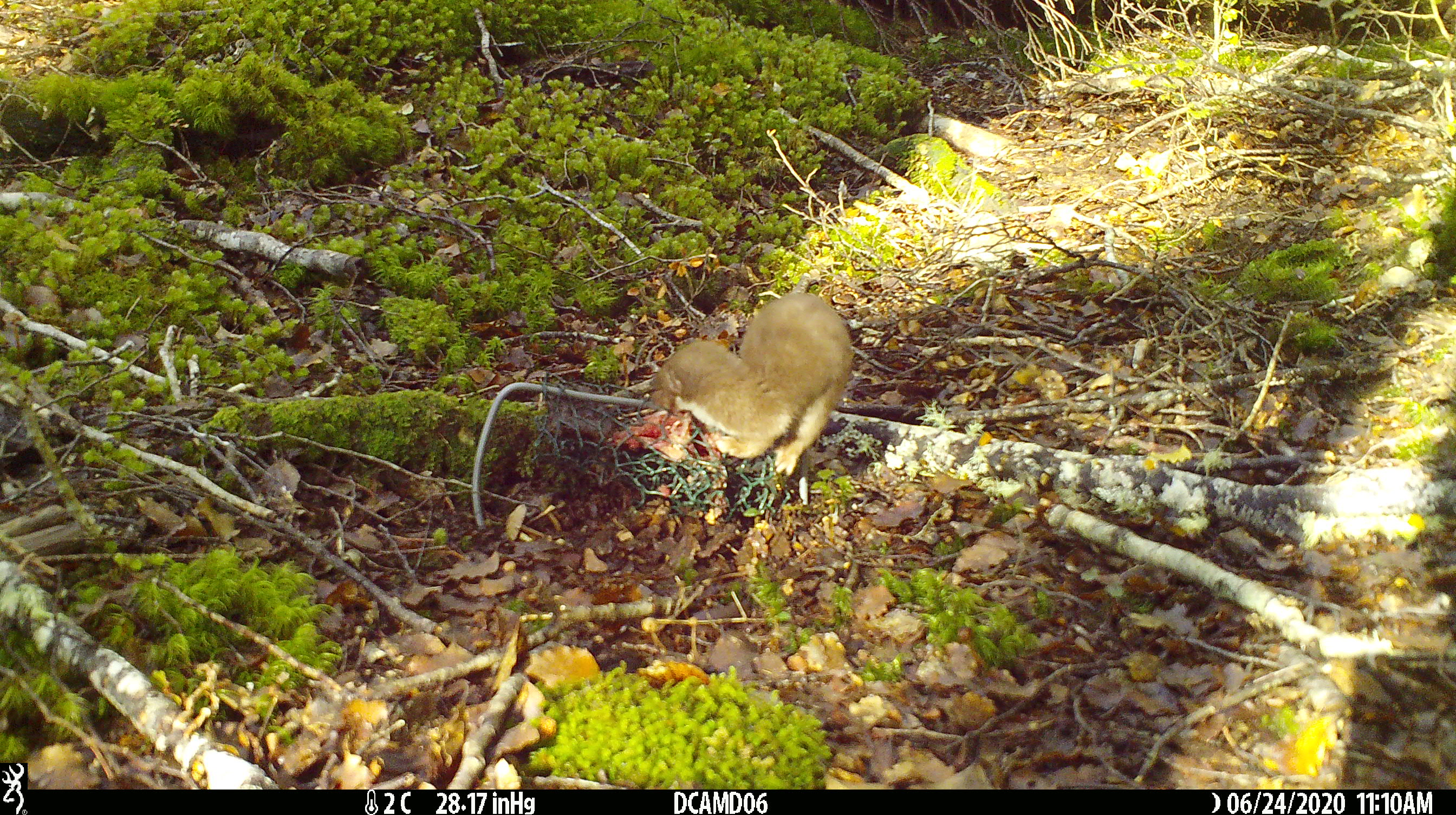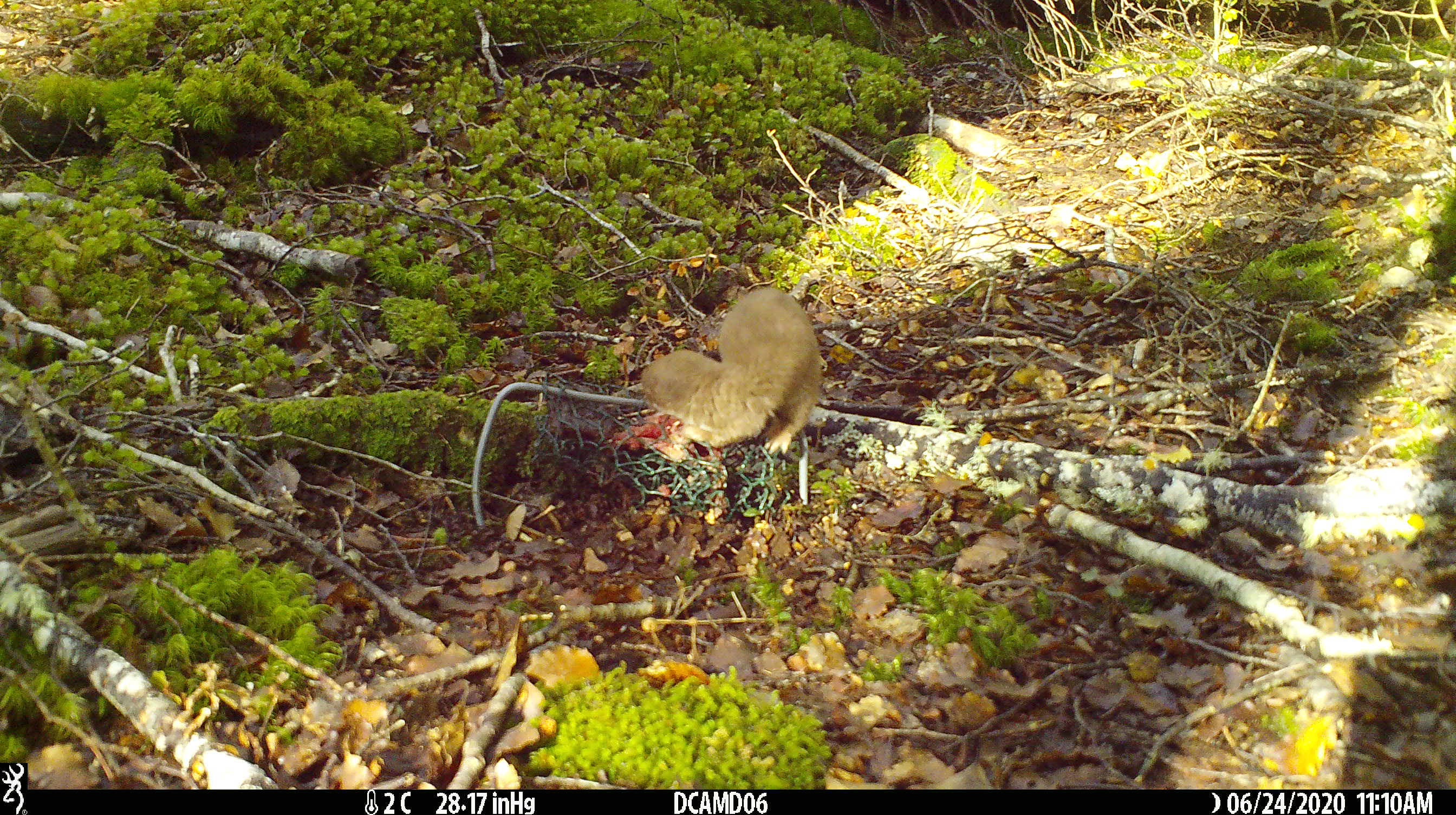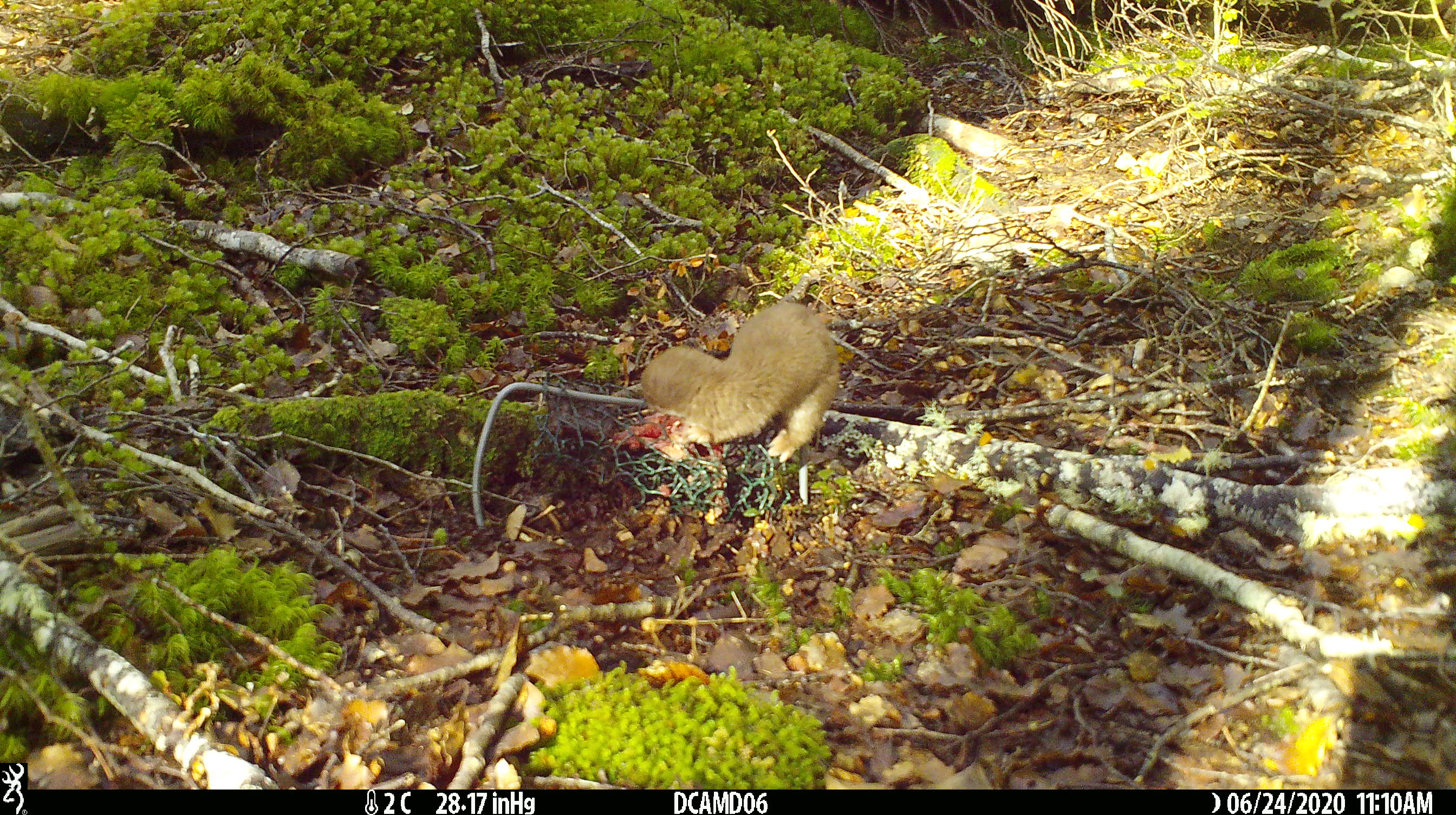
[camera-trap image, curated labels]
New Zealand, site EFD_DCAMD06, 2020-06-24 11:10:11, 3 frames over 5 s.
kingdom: Animalia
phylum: Chordata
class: Mammalia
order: Carnivora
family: Mustelidae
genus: Mustela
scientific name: Mustela nivalis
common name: least weasel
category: weasel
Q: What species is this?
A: Weasel (least weasel) (Mustela nivalis).